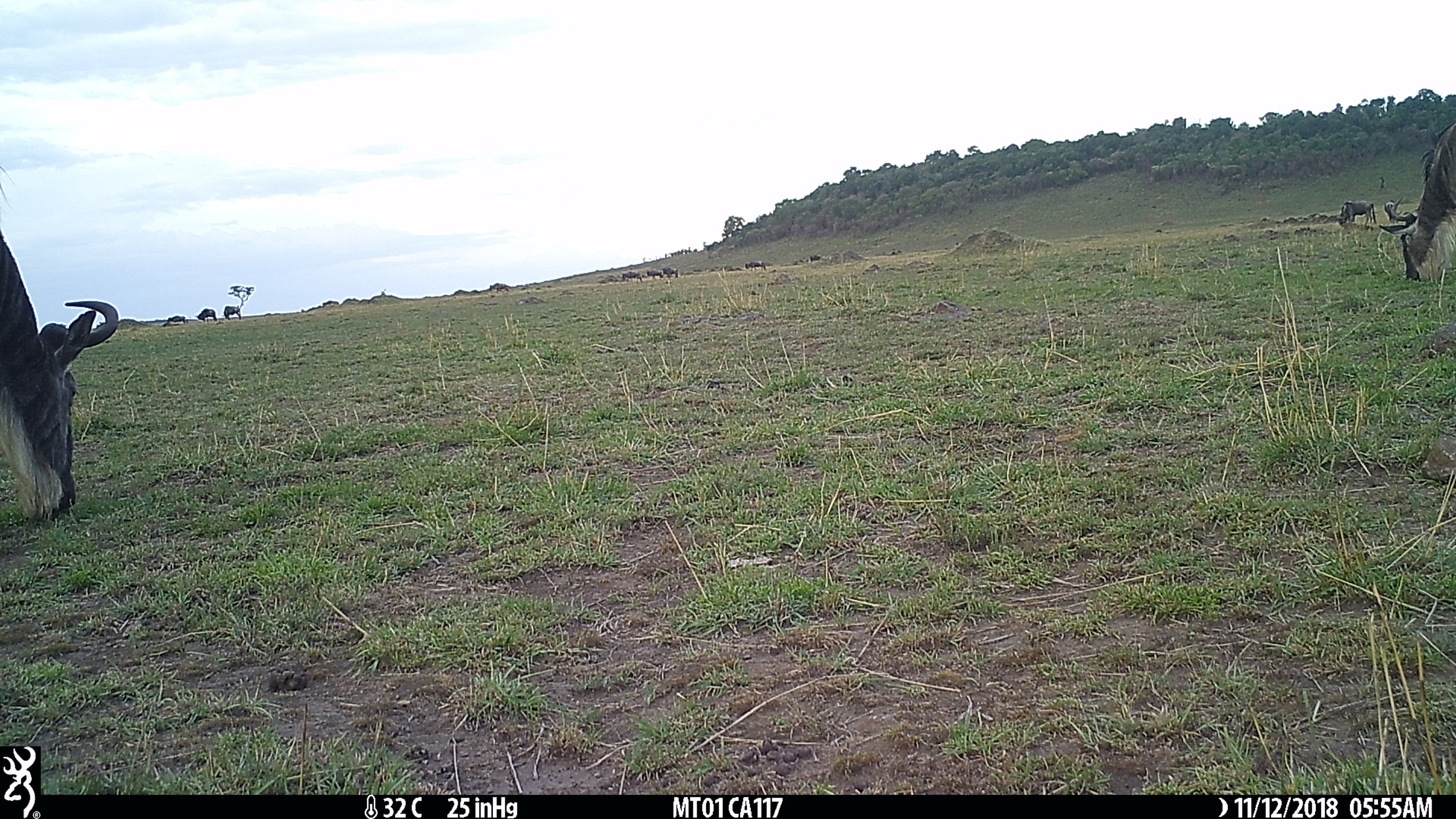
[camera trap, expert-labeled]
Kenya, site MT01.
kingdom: Animalia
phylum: Chordata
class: Mammalia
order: Artiodactyla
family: Bovidae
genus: Connochaetes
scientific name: Connochaetes taurinus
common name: blue wildebeest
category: wildebeest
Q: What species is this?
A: Wildebeest (blue wildebeest) (Connochaetes taurinus).